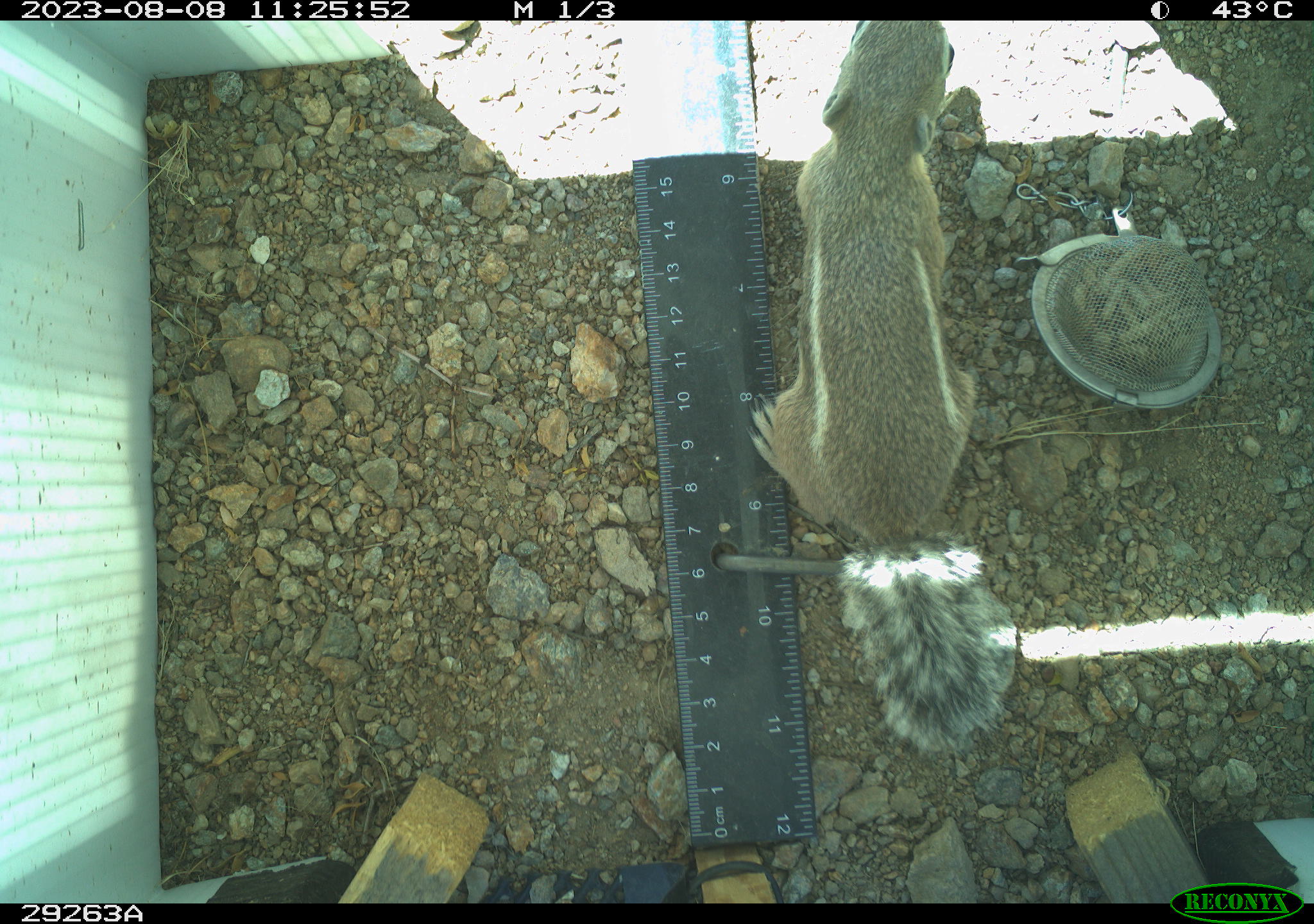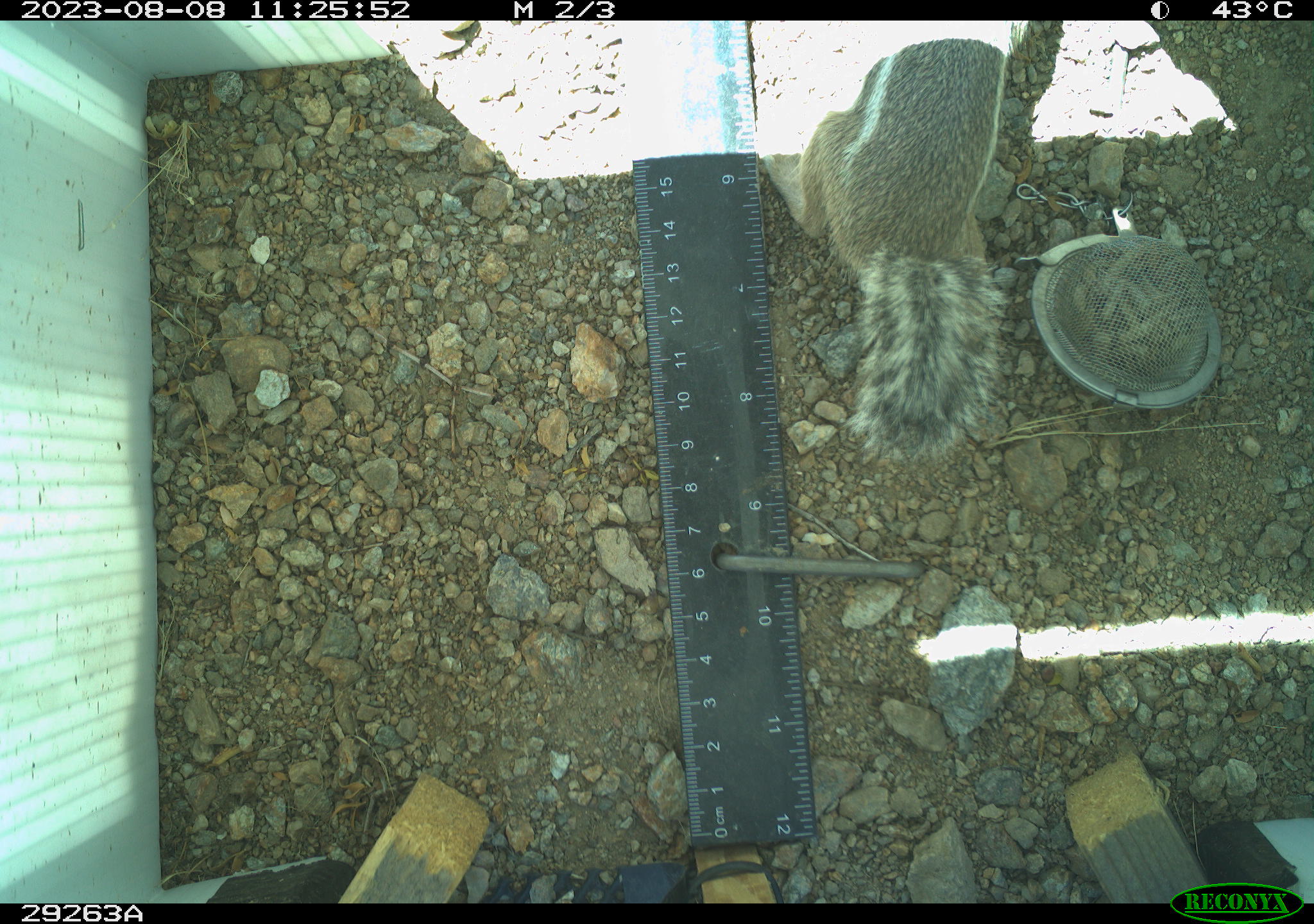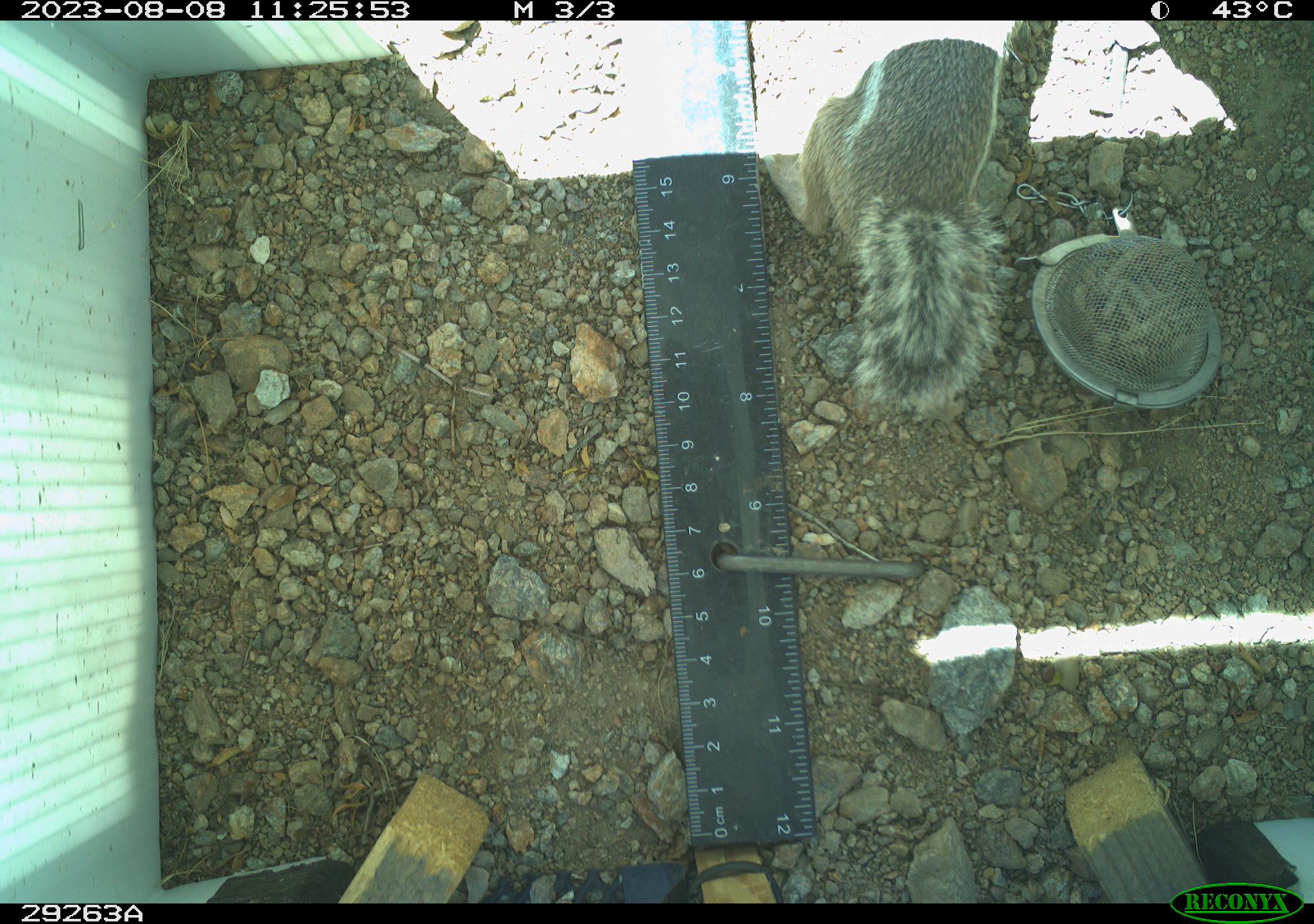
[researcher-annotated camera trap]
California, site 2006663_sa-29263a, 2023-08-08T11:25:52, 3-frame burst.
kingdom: Animalia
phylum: Chordata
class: Mammalia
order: Rodentia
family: Sciuridae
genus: Ammospermophilus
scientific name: Ammospermophilus leucurus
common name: white-tailed antelope squirrel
White-tailed antelope squirrel (Ammospermophilus leucurus).